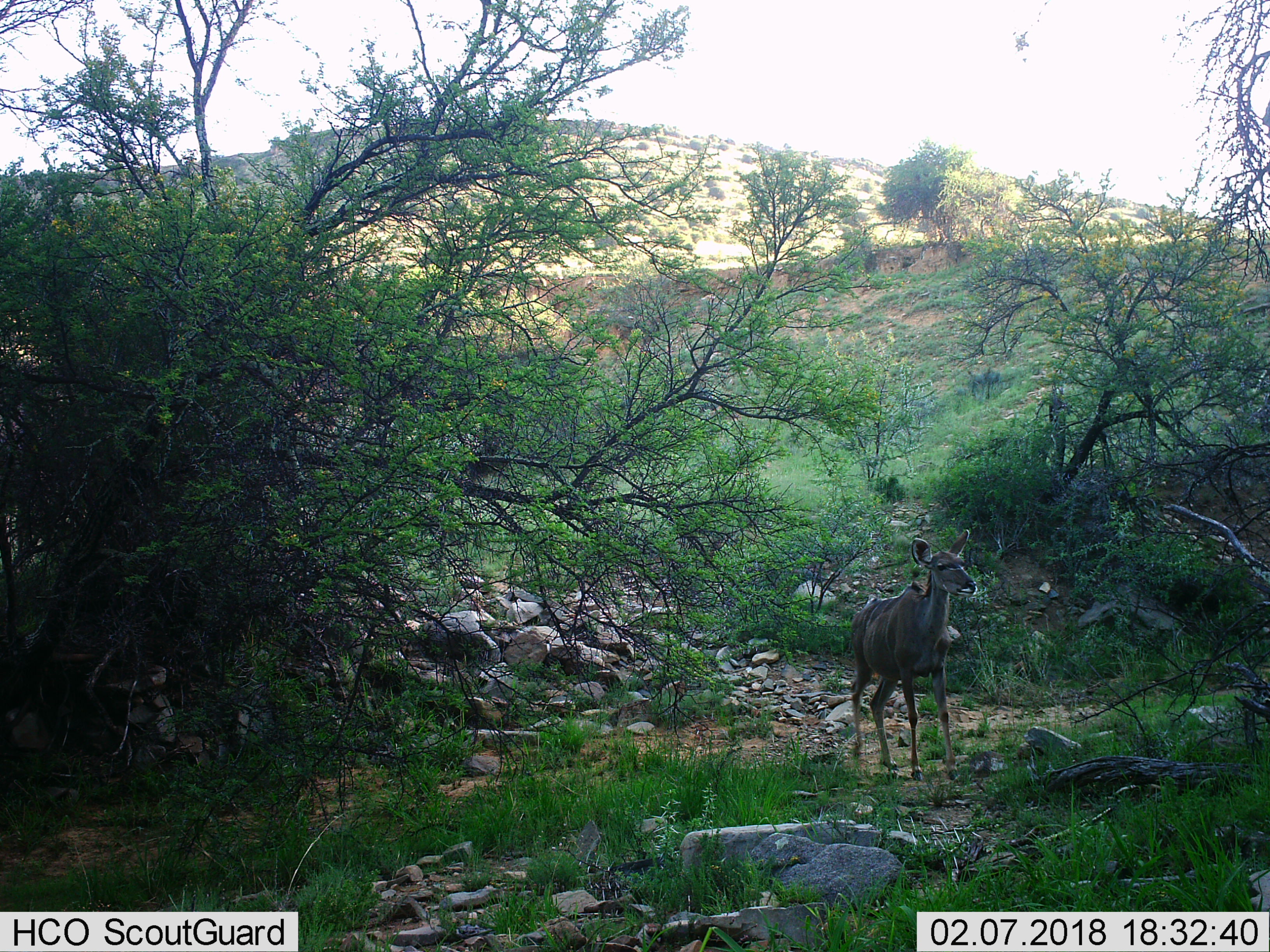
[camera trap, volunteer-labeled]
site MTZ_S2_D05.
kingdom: Animalia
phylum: Chordata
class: Mammalia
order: Artiodactyla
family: Bovidae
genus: Tragelaphus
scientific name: Tragelaphus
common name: kudu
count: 1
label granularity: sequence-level